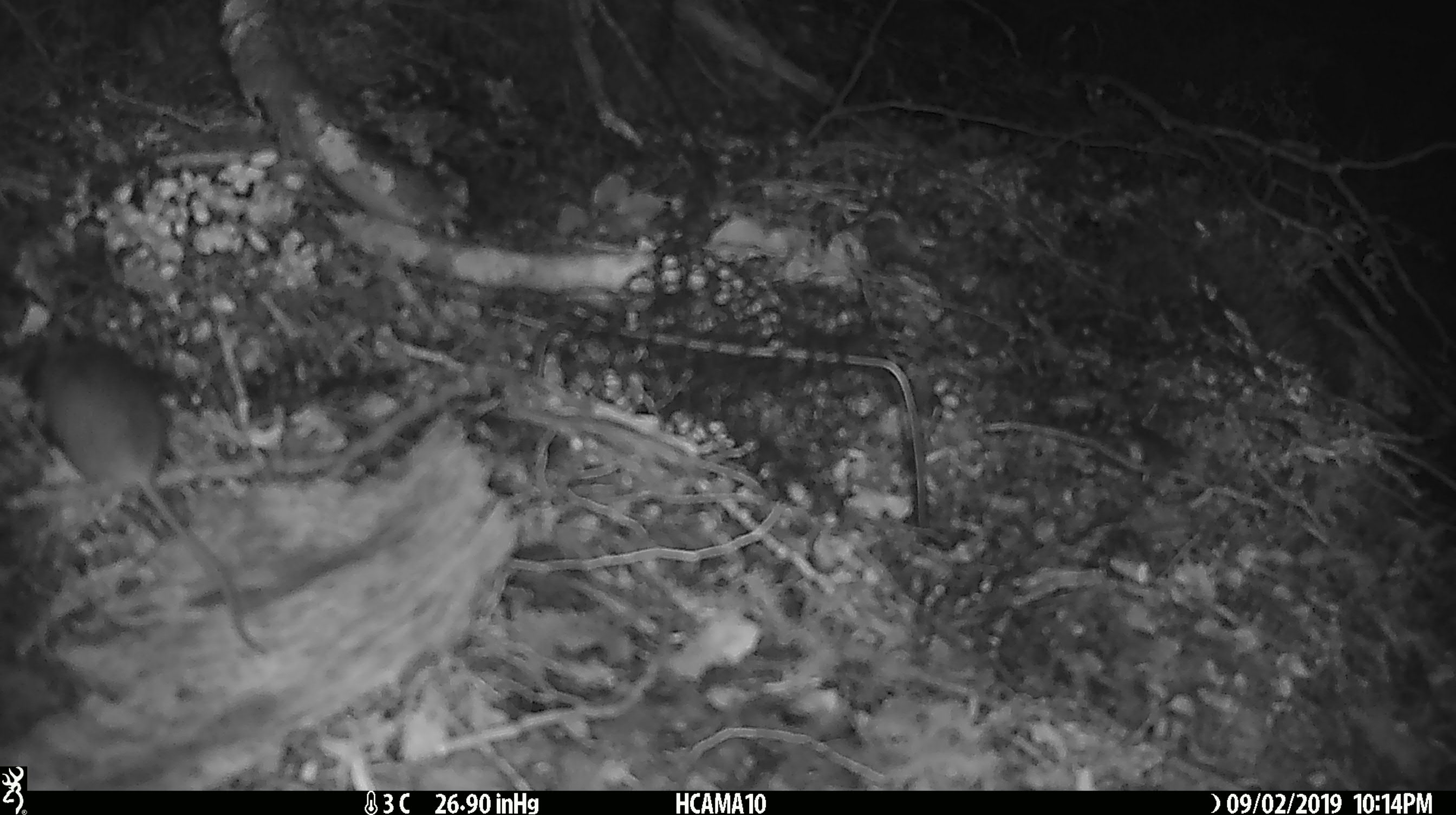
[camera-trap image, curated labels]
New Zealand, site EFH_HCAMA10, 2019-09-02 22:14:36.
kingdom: Animalia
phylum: Chordata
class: Mammalia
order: Rodentia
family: Muridae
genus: Mus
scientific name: Mus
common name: mouse